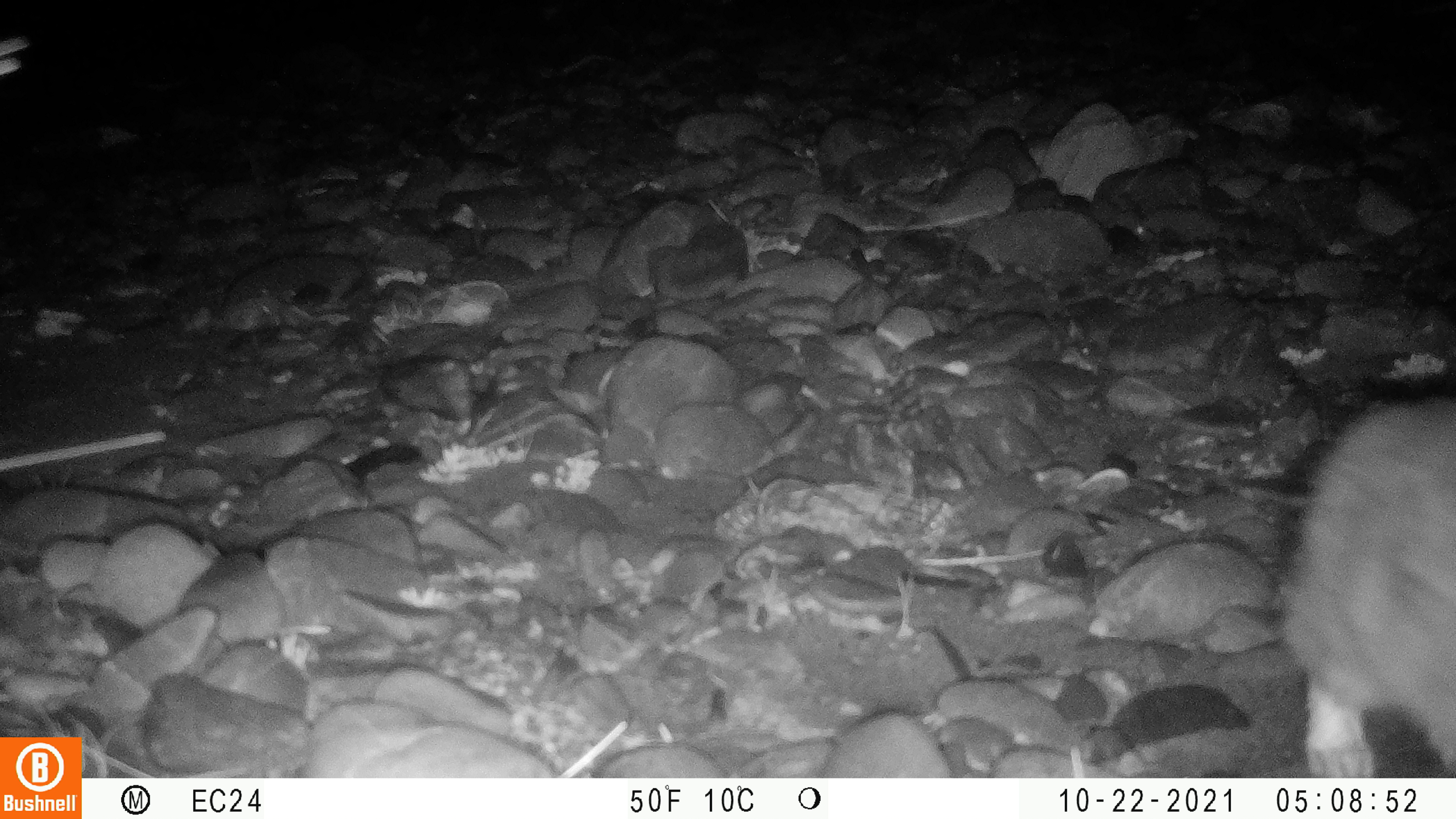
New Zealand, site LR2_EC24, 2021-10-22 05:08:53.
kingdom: Animalia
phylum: Chordata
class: Mammalia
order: Lagomorpha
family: Leporidae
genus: Oryctolagus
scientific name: Oryctolagus cuniculus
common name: european rabbit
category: rabbit